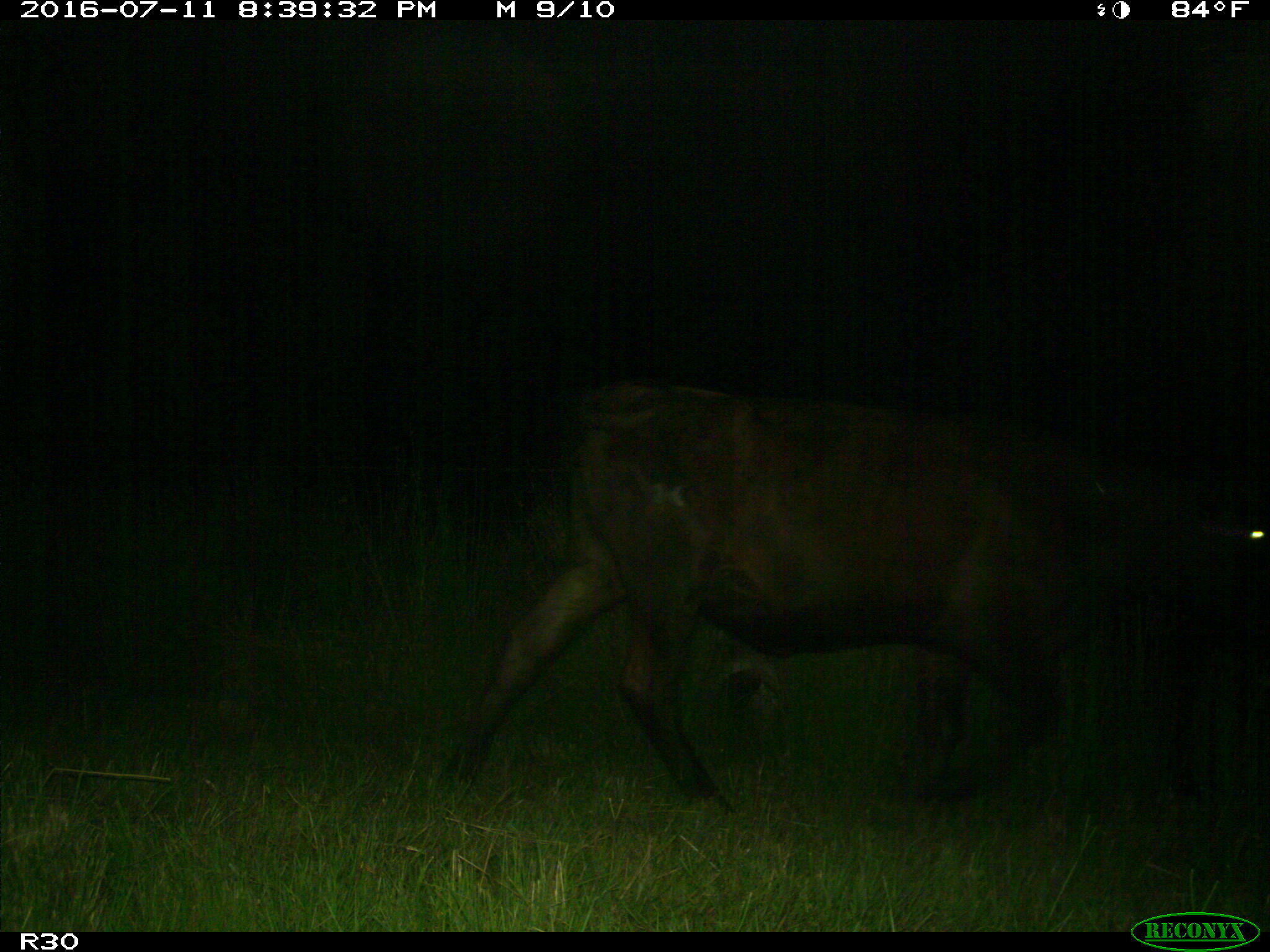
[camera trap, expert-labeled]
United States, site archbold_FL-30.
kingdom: Animalia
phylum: Chordata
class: Mammalia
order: Artiodactyla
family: Bovidae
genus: Bos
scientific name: Bos taurus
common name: domestic cow